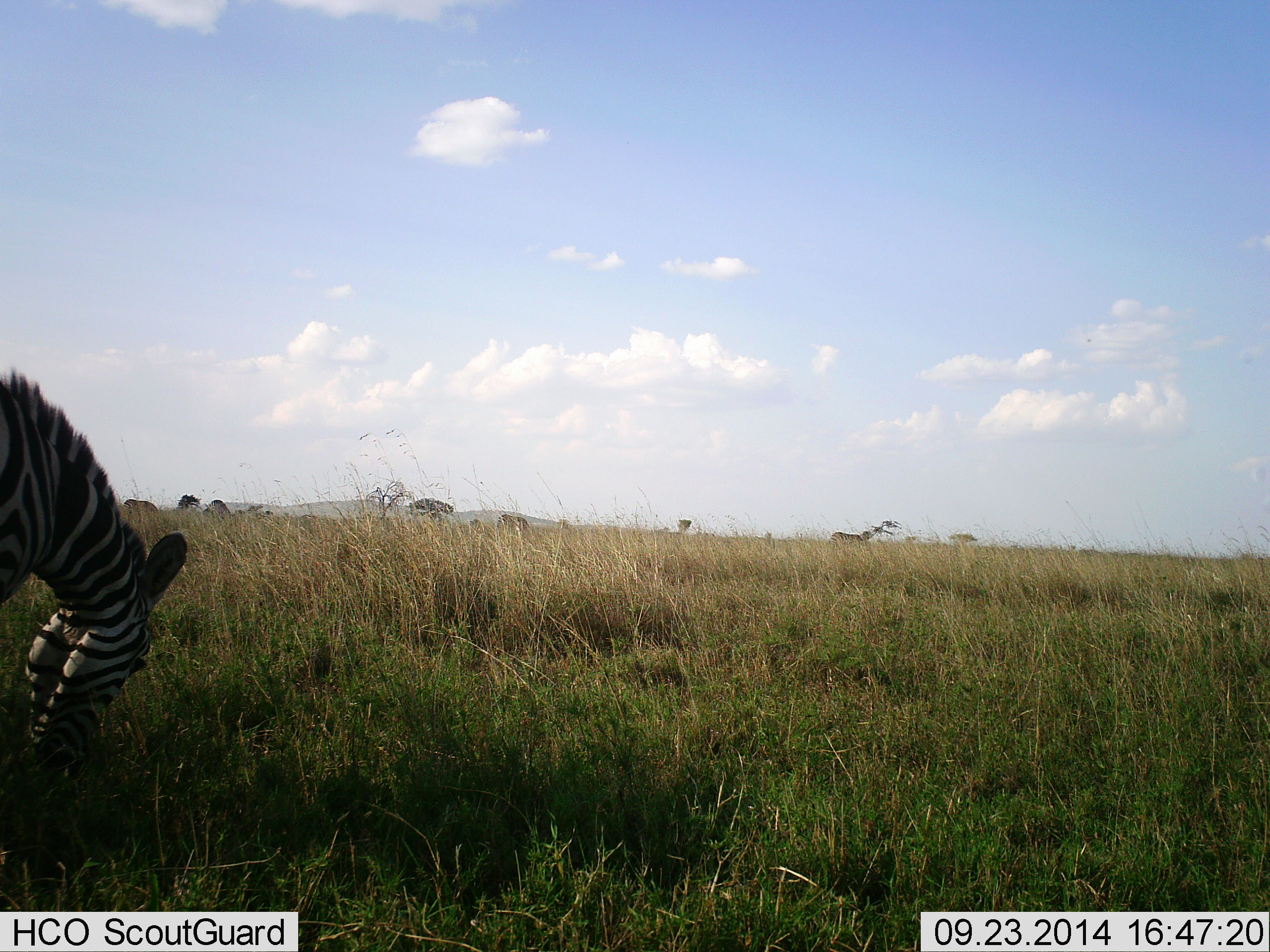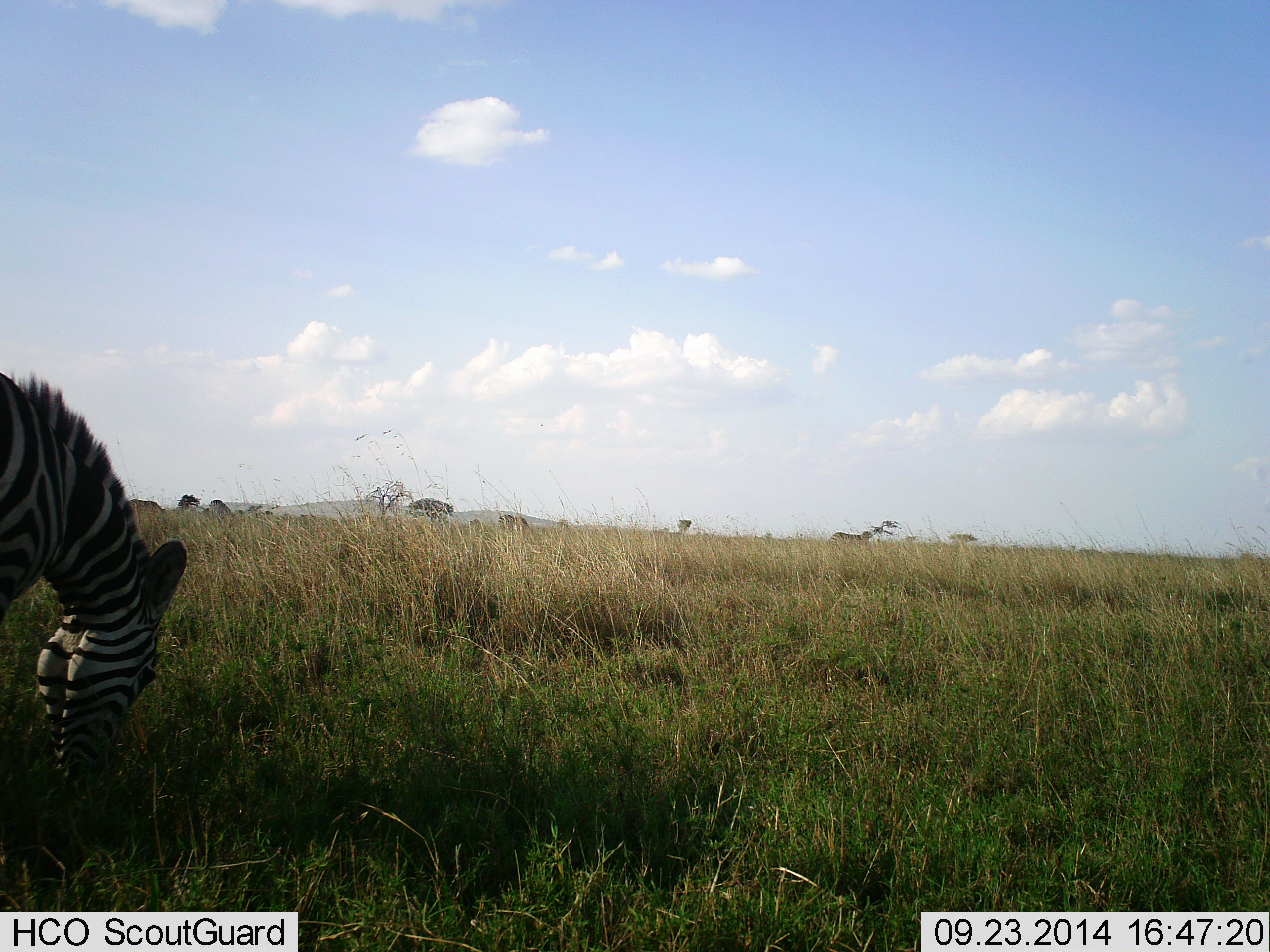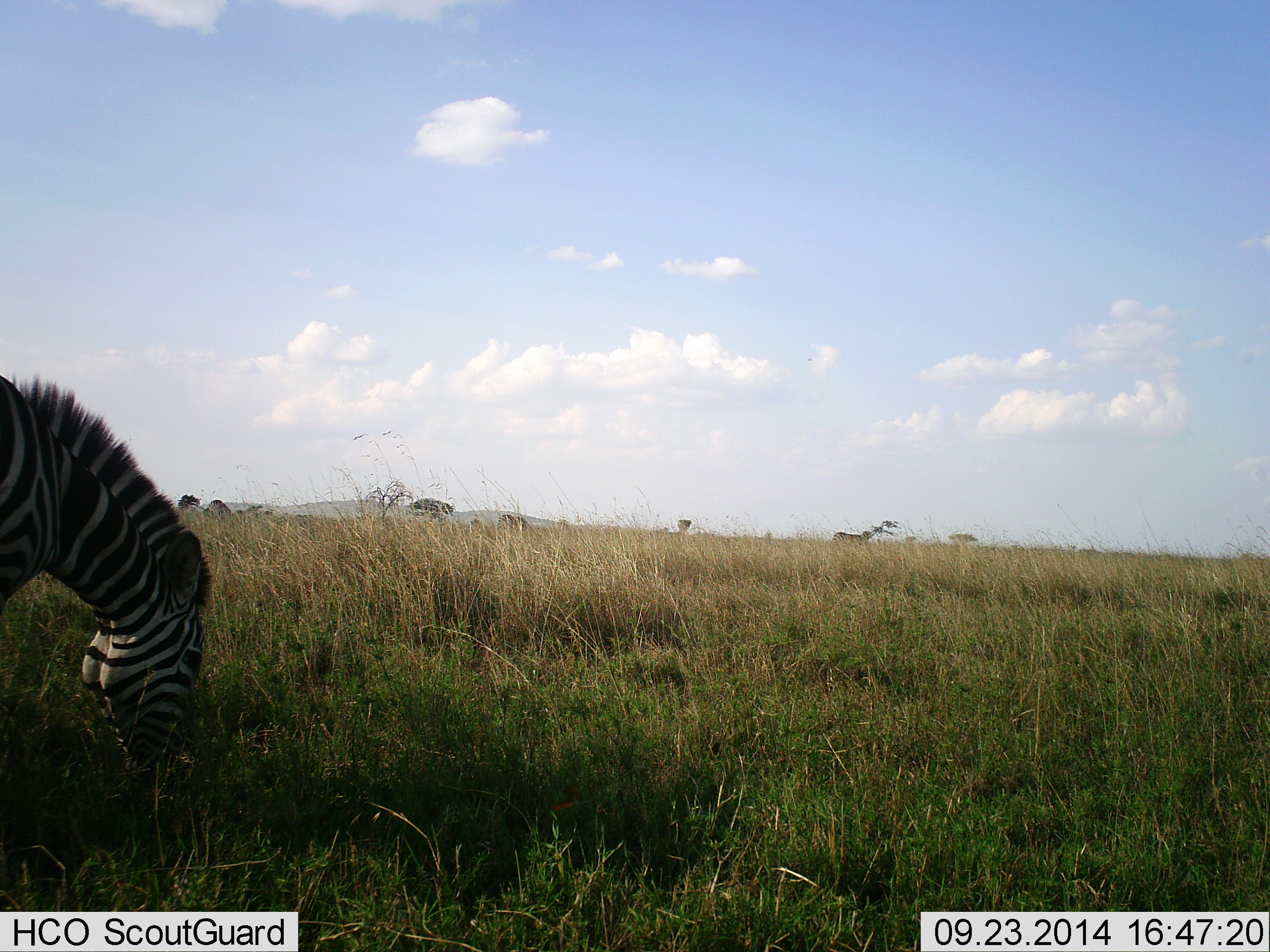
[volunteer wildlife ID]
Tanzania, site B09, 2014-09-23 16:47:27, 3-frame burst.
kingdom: Animalia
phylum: Chordata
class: Mammalia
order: Perissodactyla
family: Equidae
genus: Equus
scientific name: Equus quagga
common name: plains zebra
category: zebra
Zebra (plains zebra) (Equus quagga), count 1. Behavior (volunteer vote fractions): standing 10%, resting 0%, moving 0%, interacting 0%. Young present (vote fraction): 0%. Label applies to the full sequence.